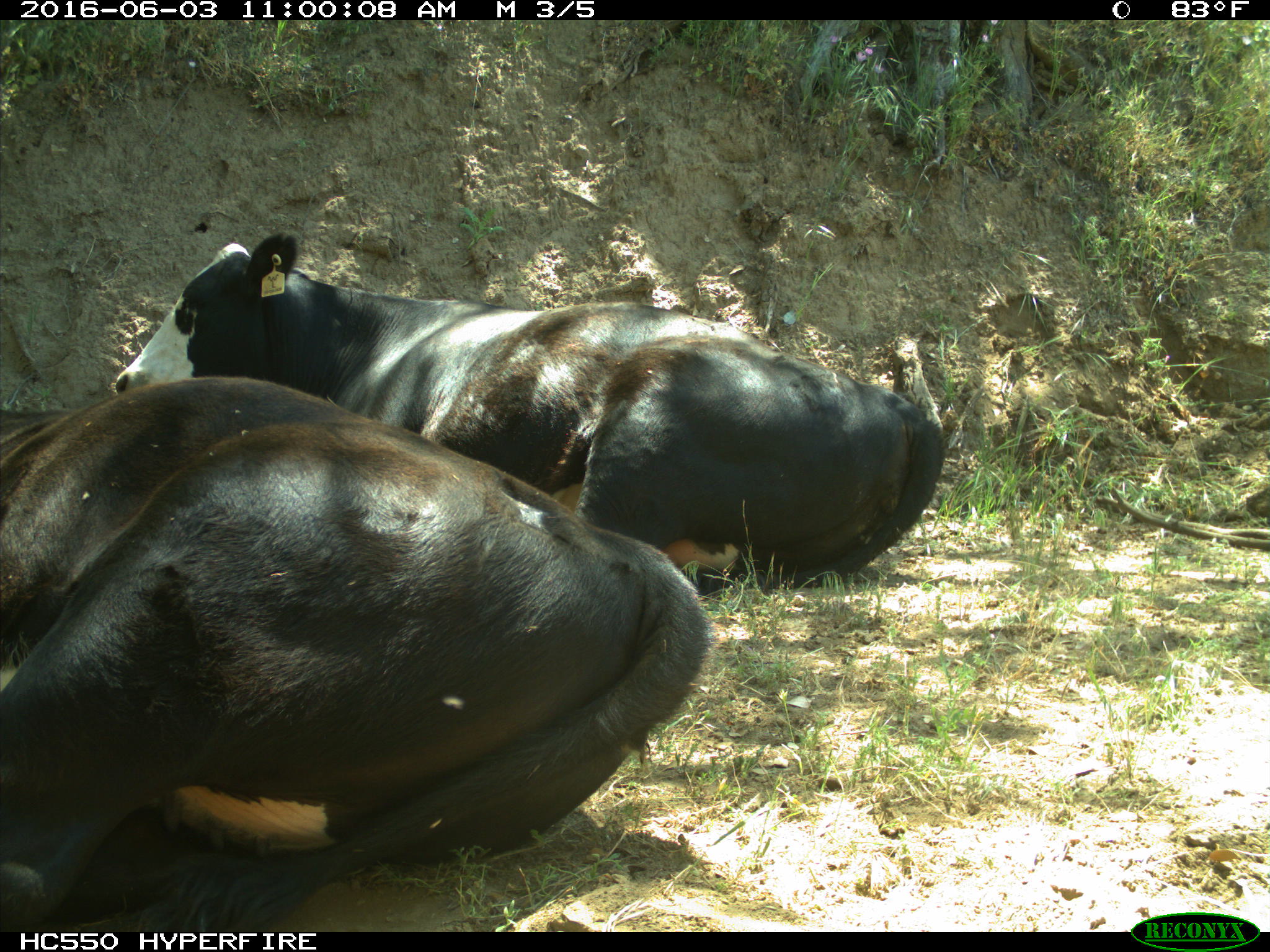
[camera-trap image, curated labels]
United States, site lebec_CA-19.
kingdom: Animalia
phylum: Chordata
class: Mammalia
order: Artiodactyla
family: Bovidae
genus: Bos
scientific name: Bos taurus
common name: domestic cow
Bos taurus (domestic cow).